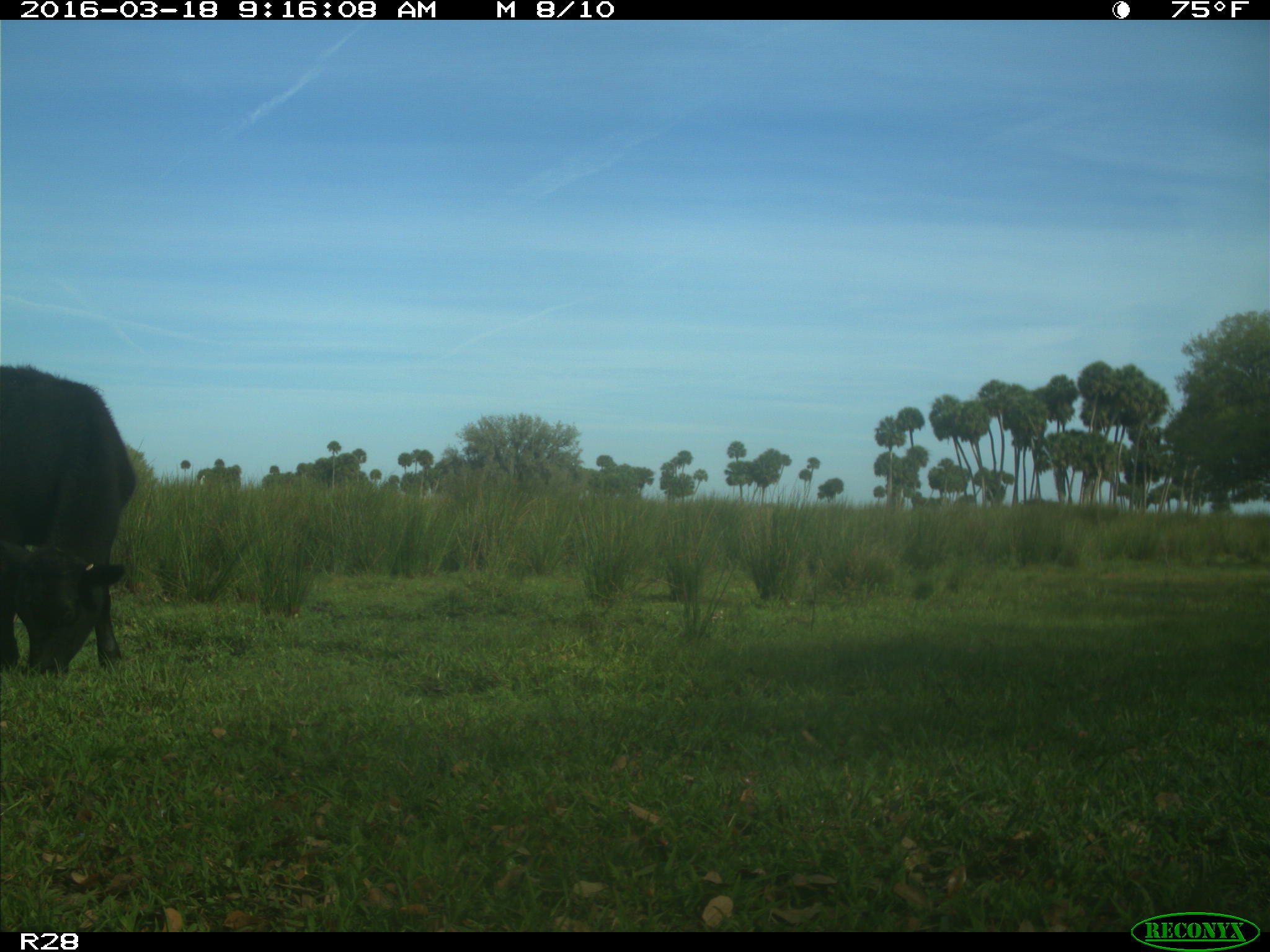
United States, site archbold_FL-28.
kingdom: Animalia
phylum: Chordata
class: Mammalia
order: Artiodactyla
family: Bovidae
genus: Bos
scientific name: Bos taurus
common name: domestic cow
Bos taurus (domestic cow).